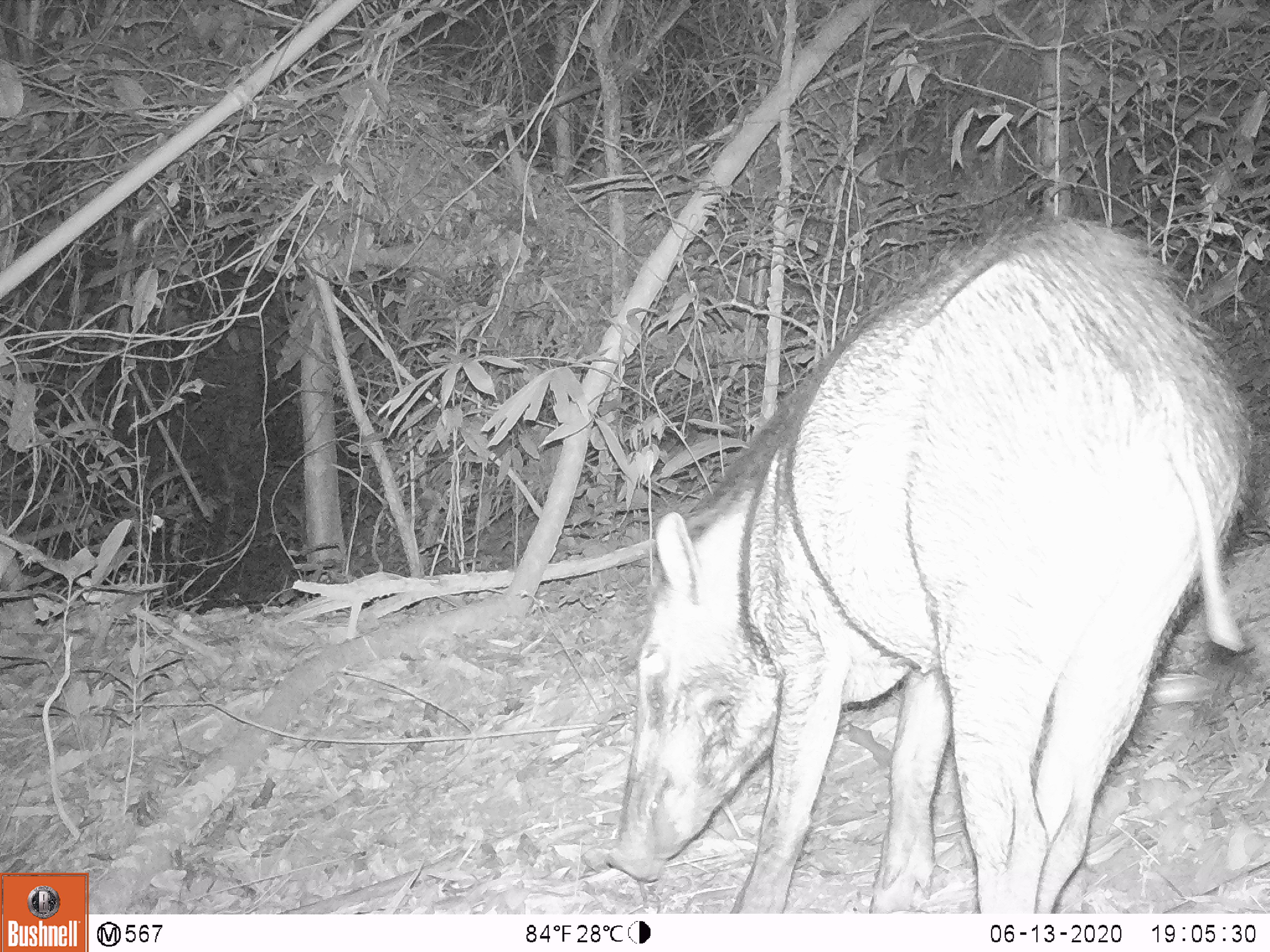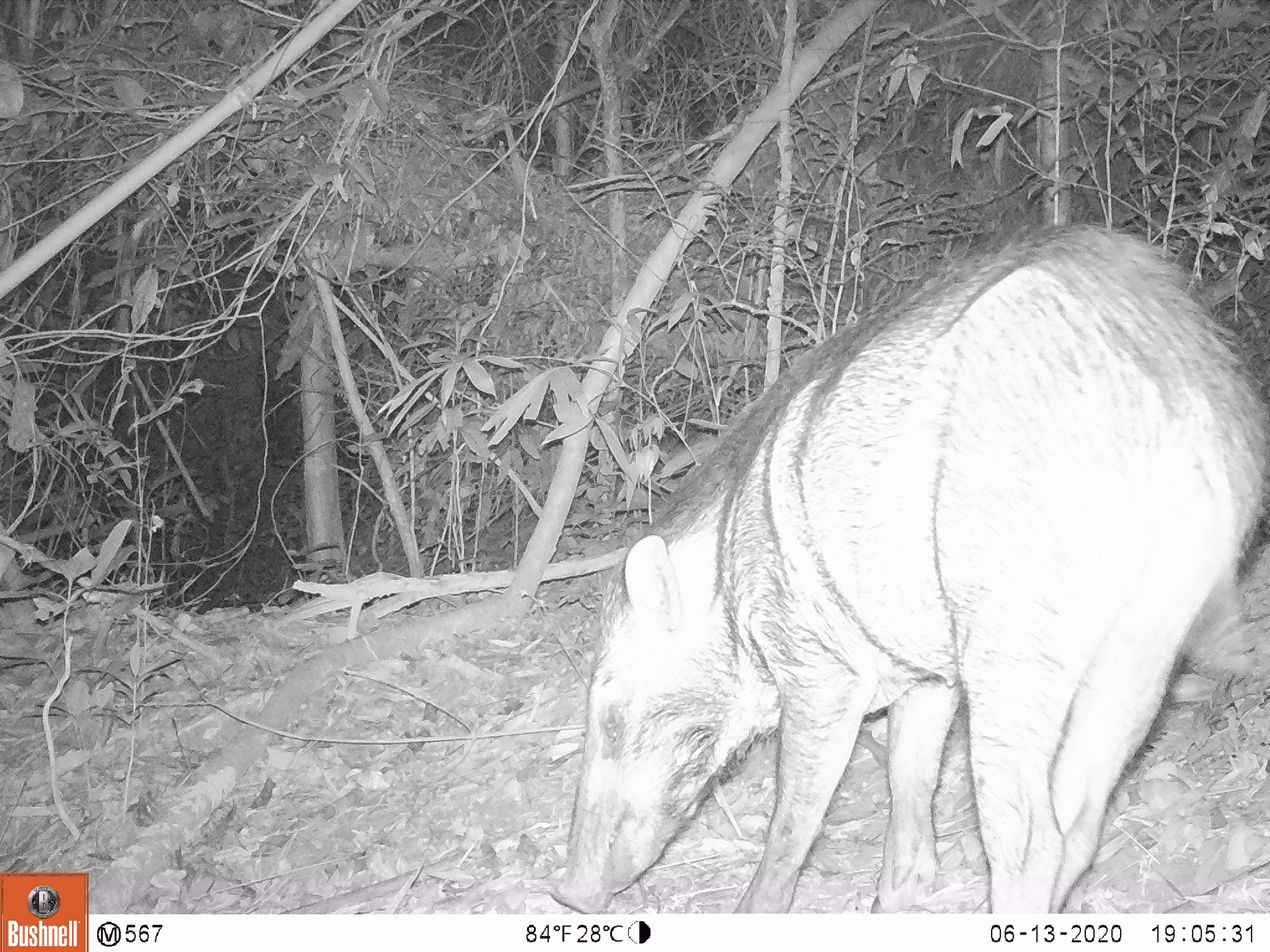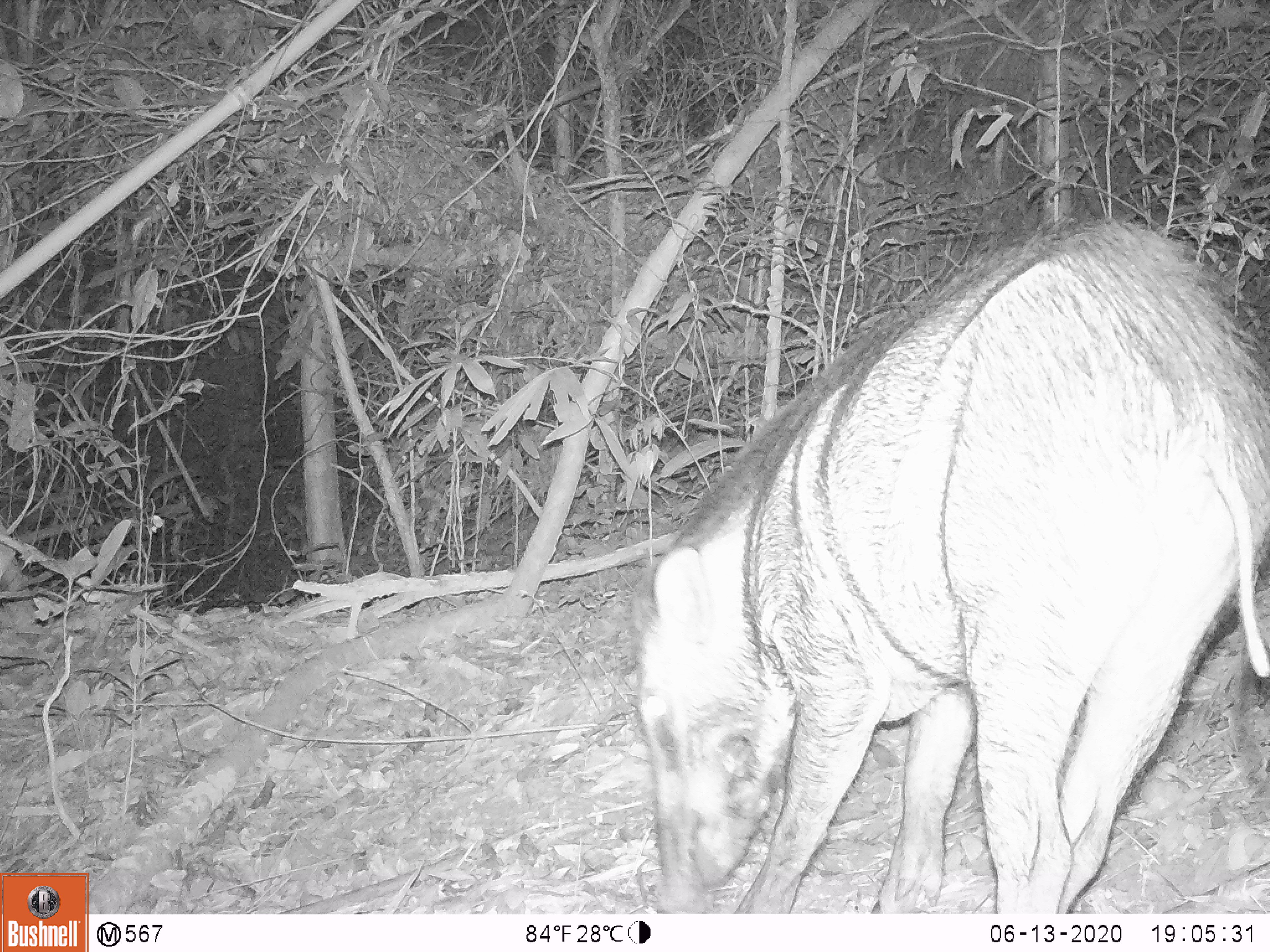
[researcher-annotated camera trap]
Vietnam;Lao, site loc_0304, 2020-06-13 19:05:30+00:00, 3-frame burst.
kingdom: Animalia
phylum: Chordata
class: Mammalia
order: Artiodactyla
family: Suidae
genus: Sus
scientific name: Sus scrofa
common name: eurasian wild pig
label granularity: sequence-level